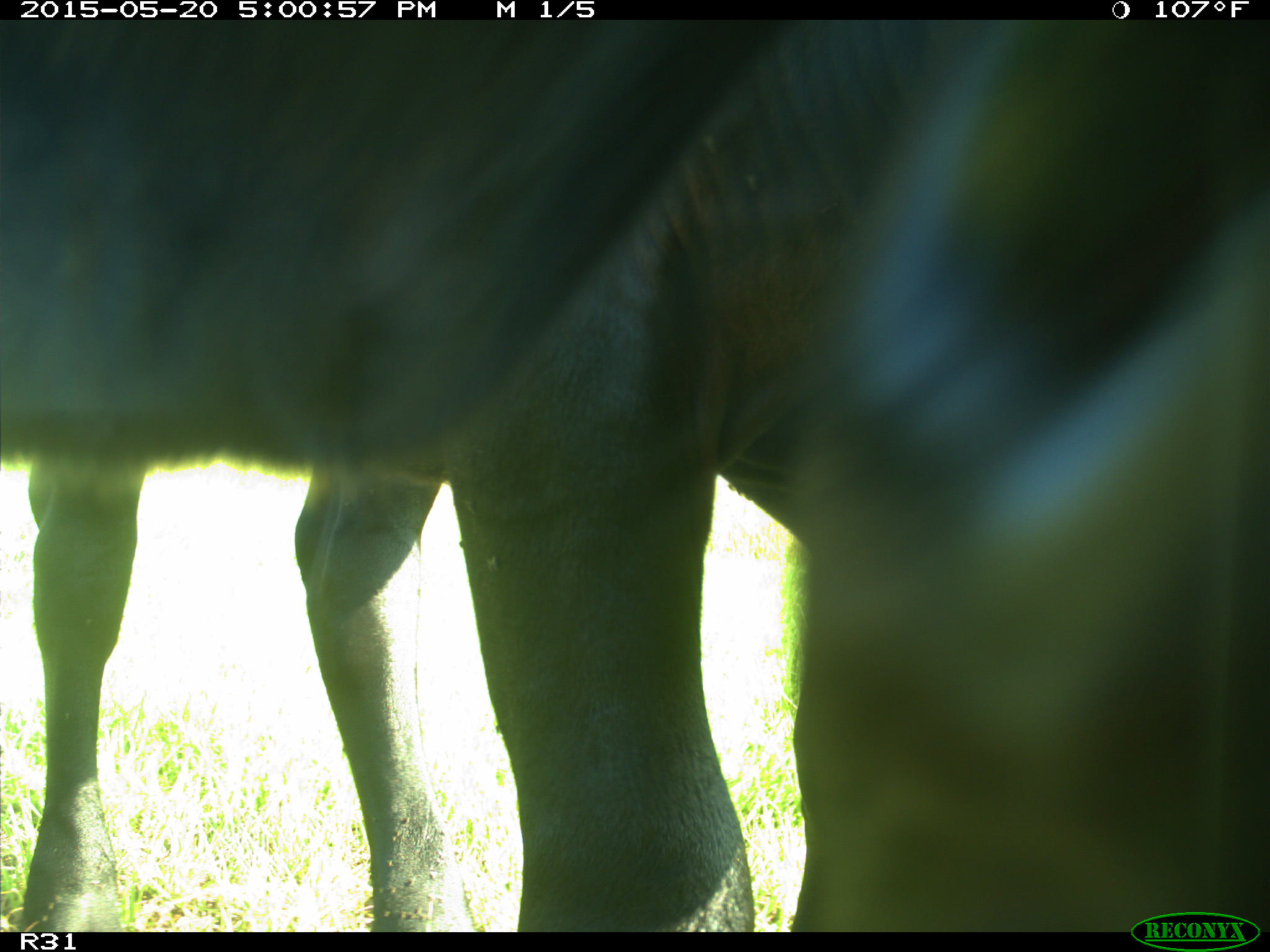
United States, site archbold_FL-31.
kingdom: Animalia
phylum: Chordata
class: Mammalia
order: Artiodactyla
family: Bovidae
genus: Bos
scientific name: Bos taurus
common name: domestic cow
Bos taurus (domestic cow).